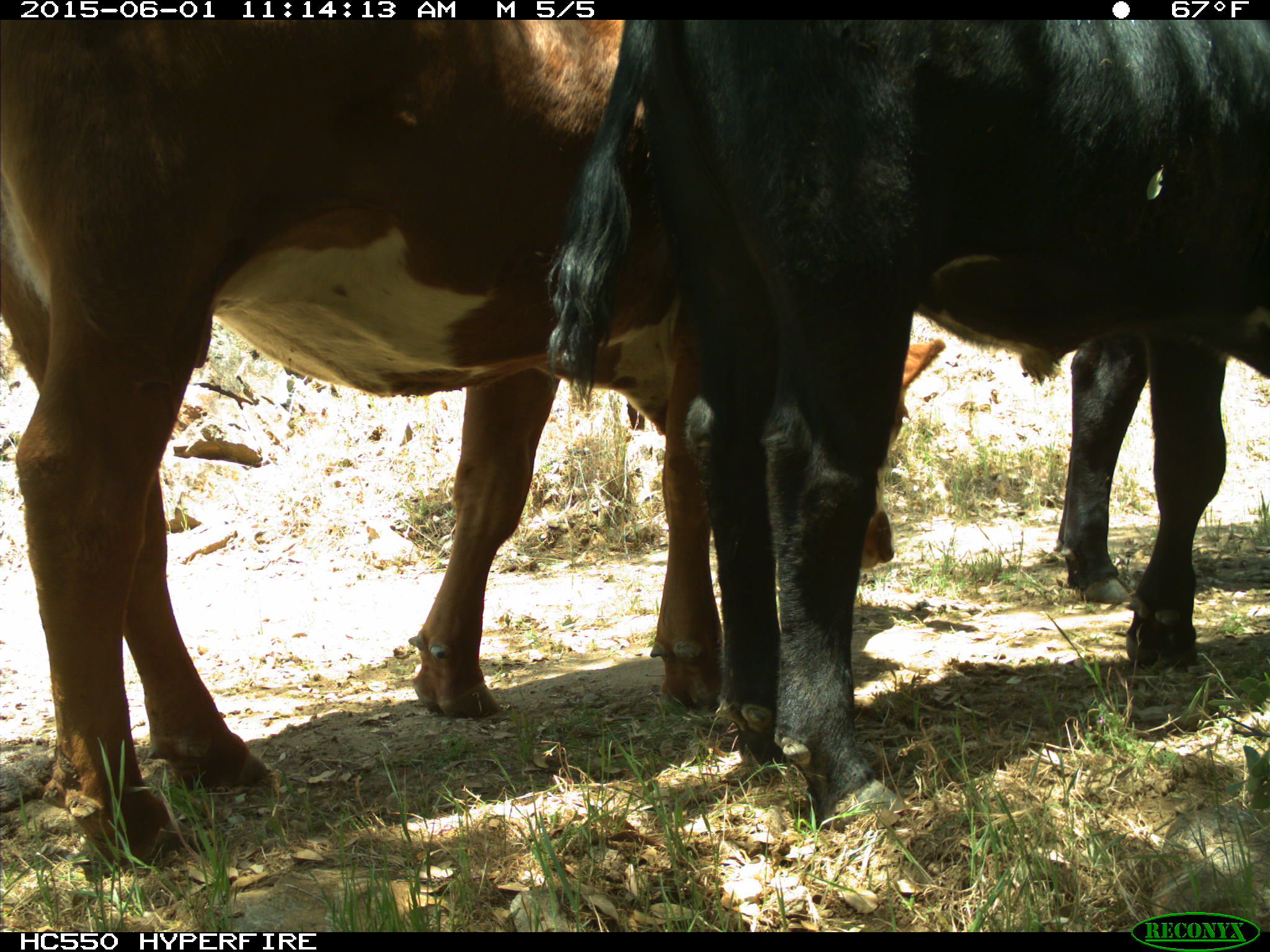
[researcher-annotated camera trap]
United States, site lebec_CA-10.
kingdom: Animalia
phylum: Chordata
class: Mammalia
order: Artiodactyla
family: Bovidae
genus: Bos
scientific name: Bos taurus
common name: domestic cow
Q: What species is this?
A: Bos taurus (domestic cow).